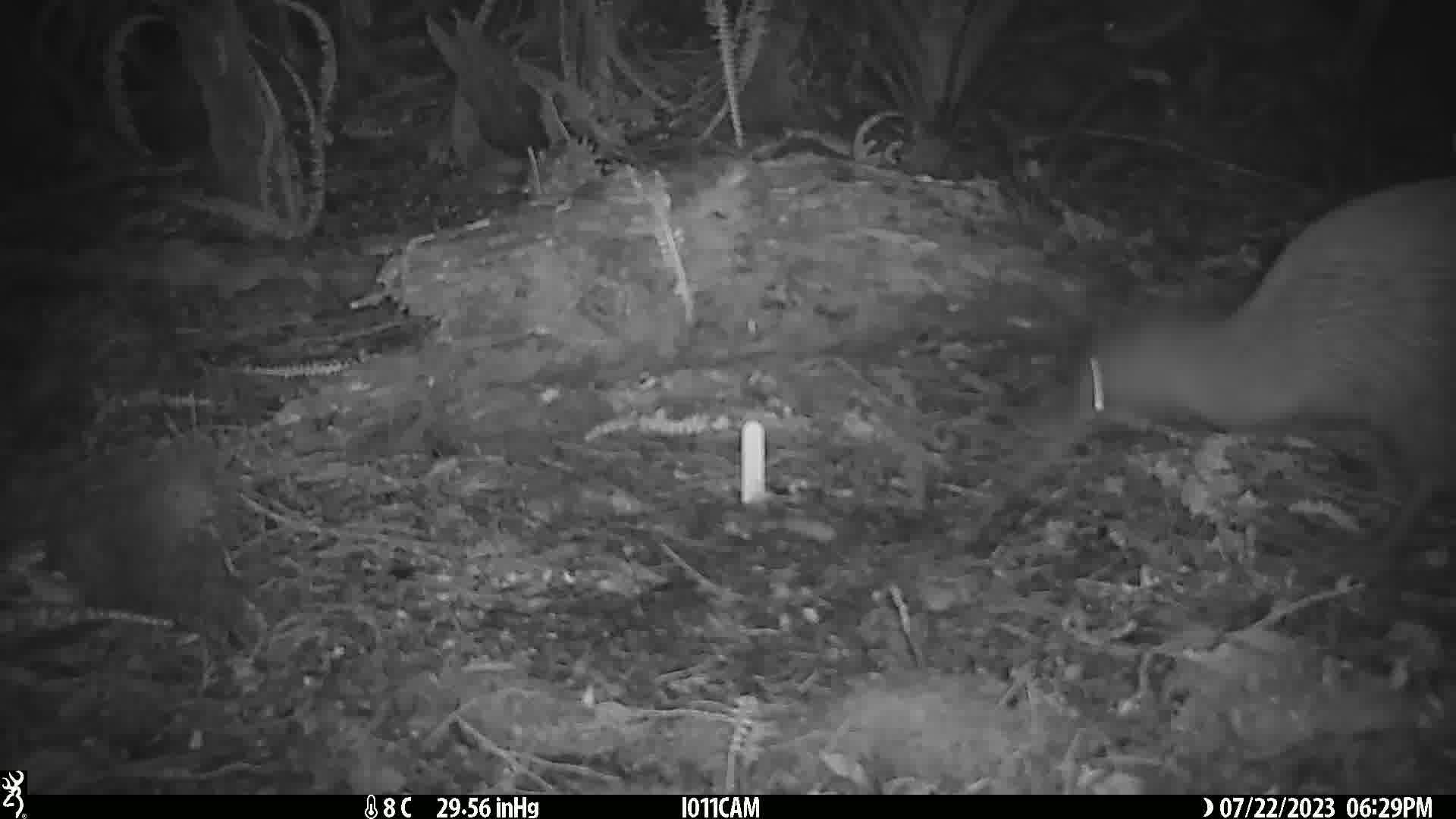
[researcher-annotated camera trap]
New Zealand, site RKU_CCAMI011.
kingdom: Animalia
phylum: Chordata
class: Aves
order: Apterygiformes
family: Apterygidae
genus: Apteryx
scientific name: Apteryx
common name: kiwi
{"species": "kiwi (Apteryx)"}